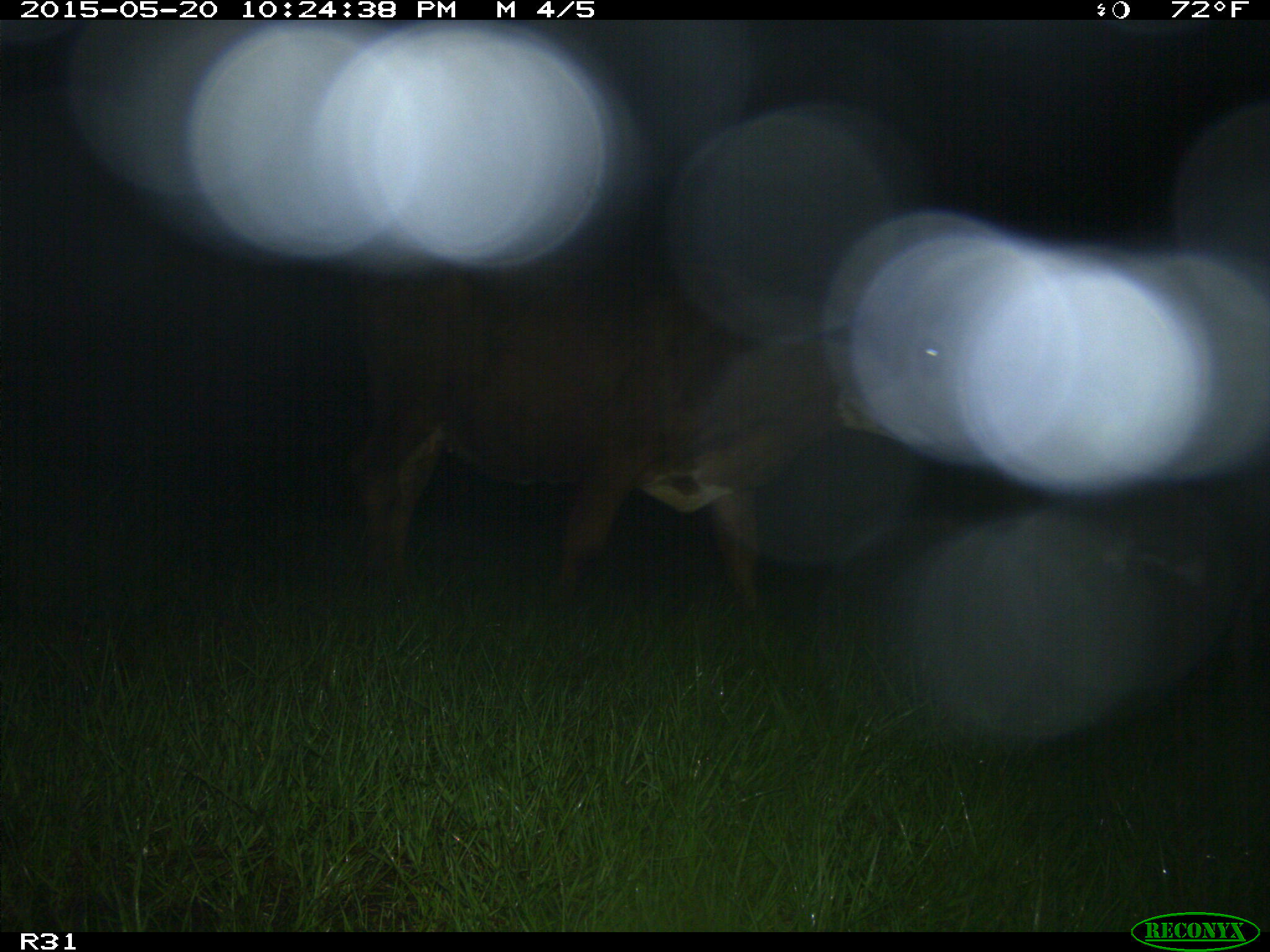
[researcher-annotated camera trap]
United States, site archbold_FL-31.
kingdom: Animalia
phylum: Chordata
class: Mammalia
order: Artiodactyla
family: Bovidae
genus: Bos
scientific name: Bos taurus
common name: domestic cow